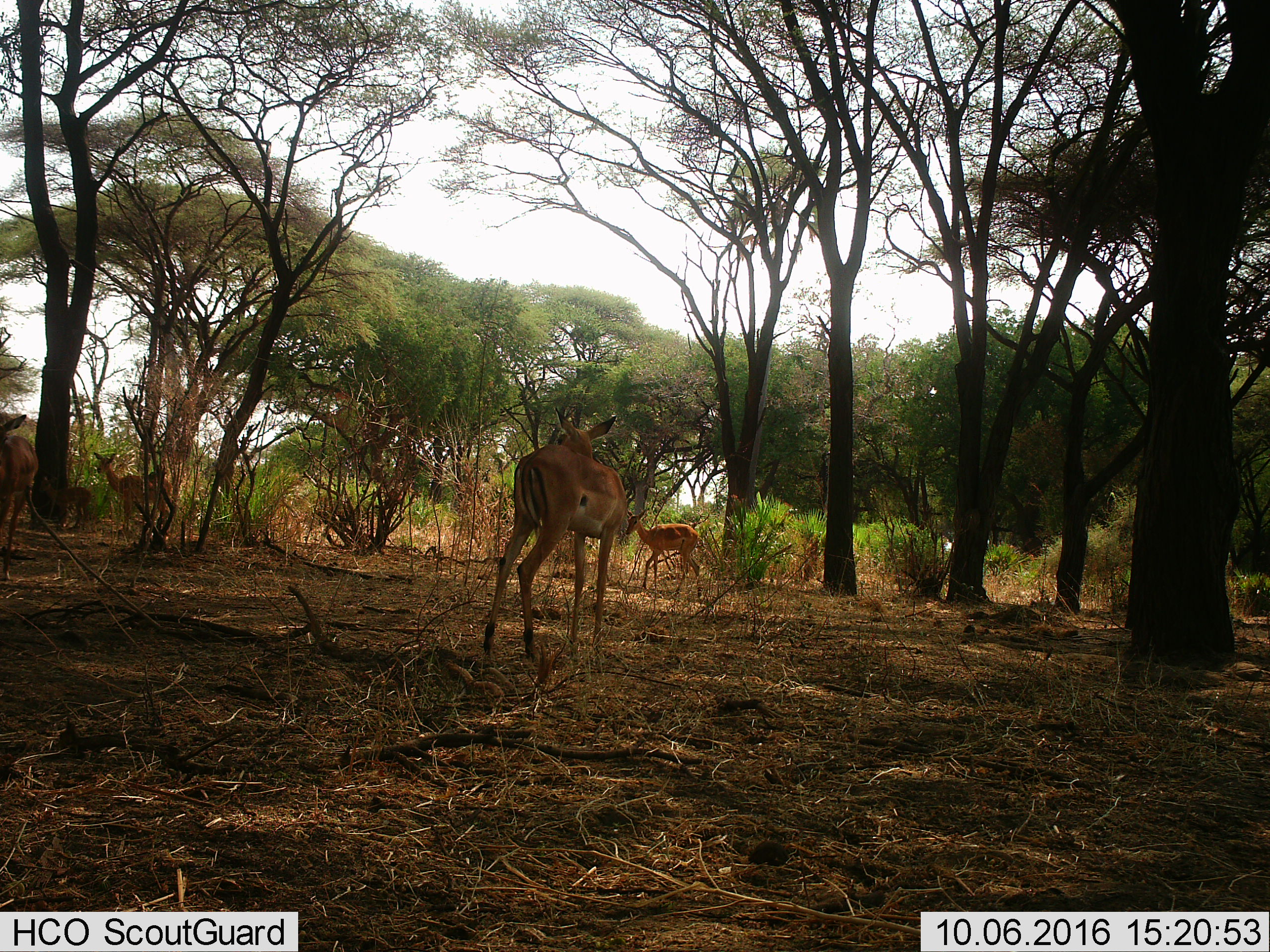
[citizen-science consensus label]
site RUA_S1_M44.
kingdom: Animalia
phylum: Chordata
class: Mammalia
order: Artiodactyla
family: Bovidae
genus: Aepyceros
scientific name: Aepyceros melampus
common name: impala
Impala (Aepyceros melampus), count 5. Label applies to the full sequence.